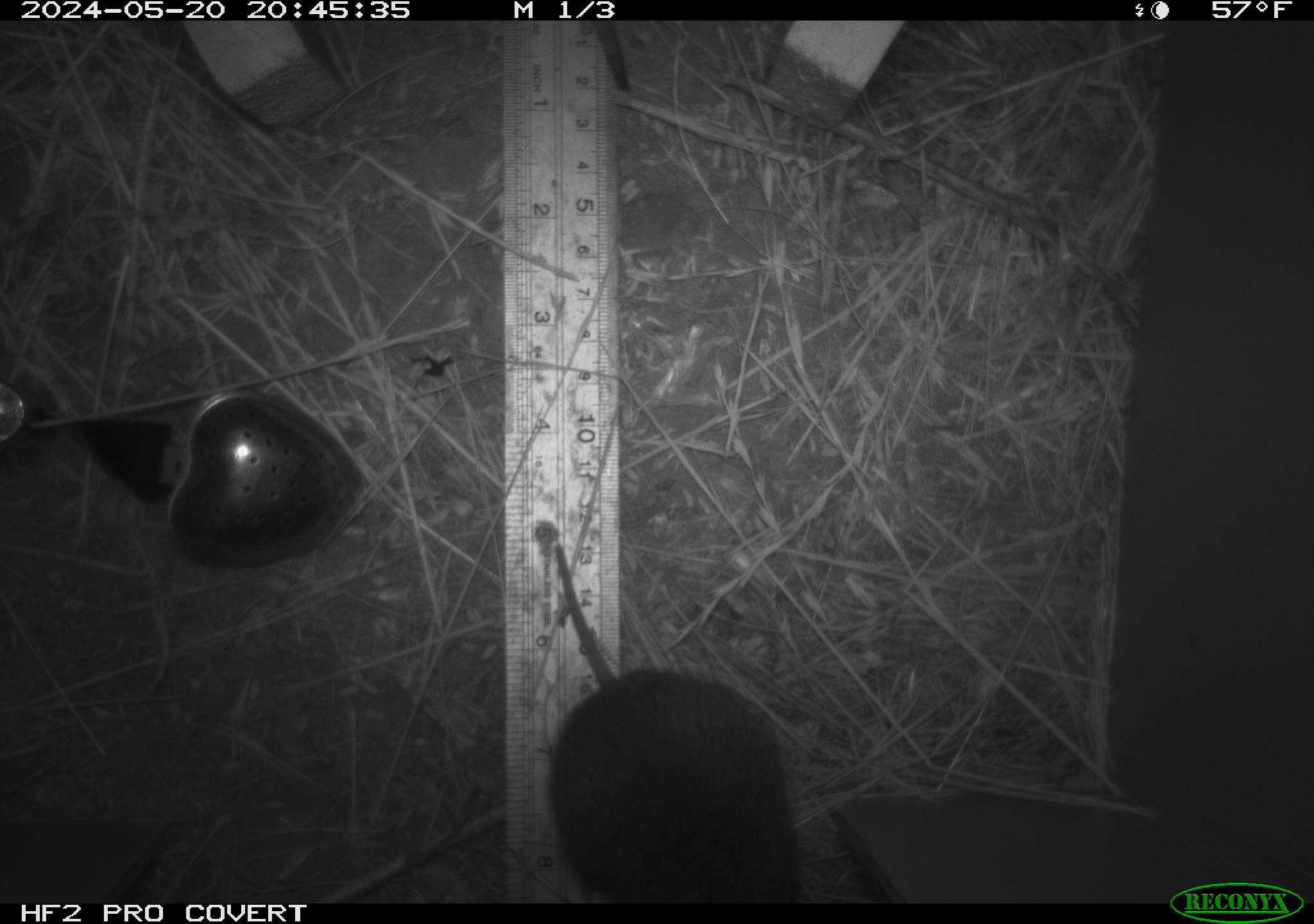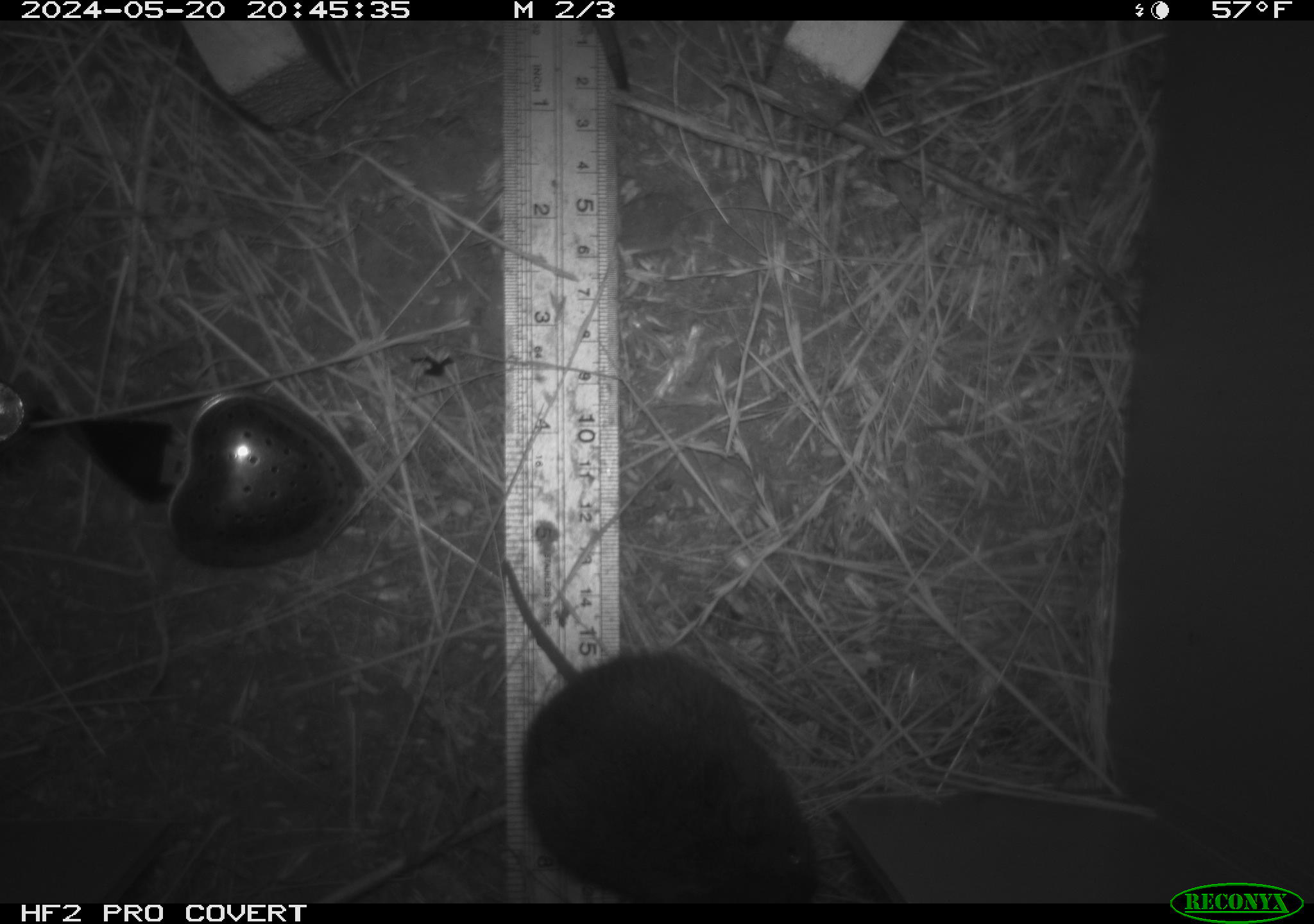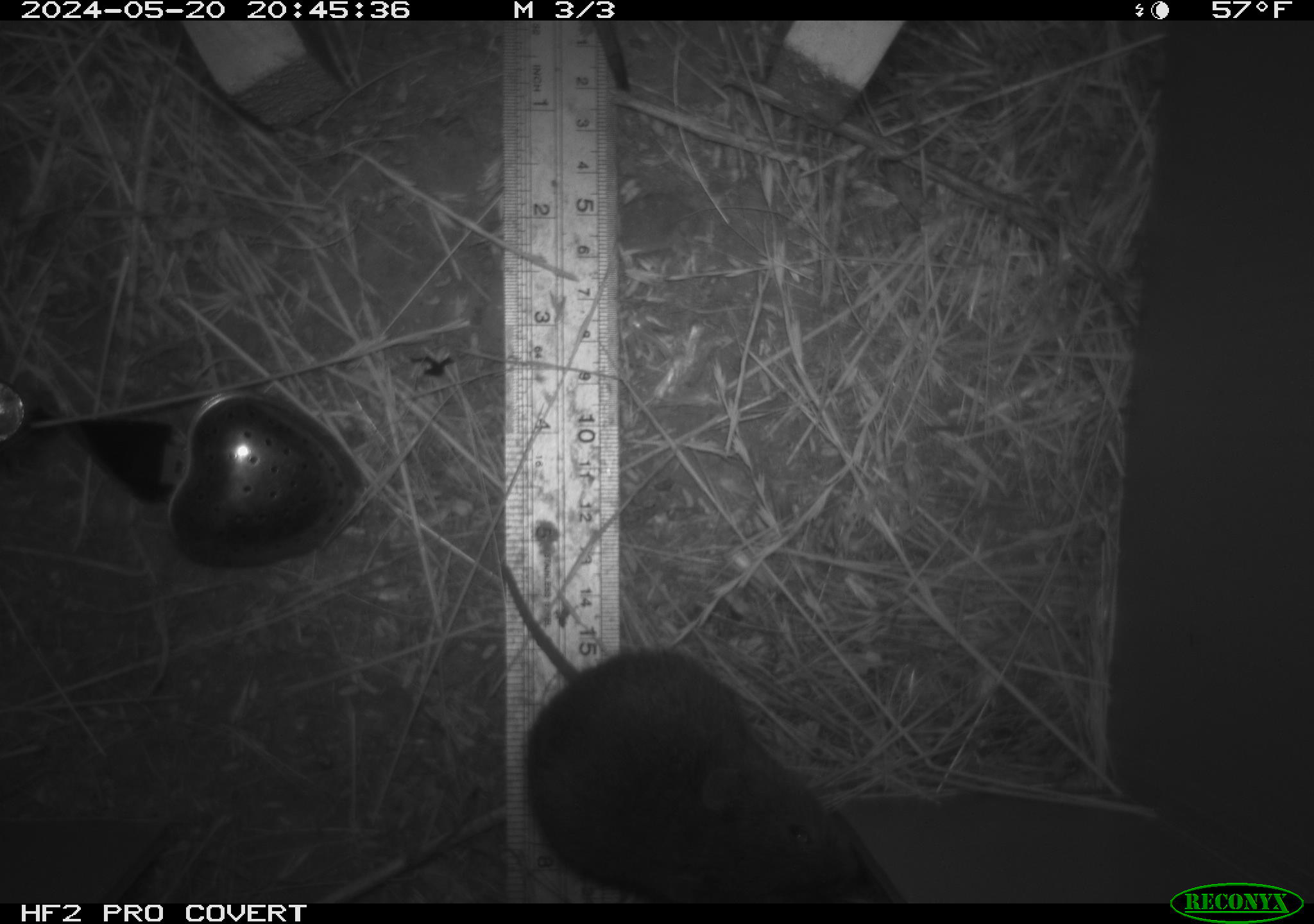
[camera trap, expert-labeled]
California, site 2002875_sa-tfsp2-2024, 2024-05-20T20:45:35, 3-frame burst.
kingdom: Animalia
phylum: Chordata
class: Mammalia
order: Rodentia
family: Cricetidae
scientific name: Arvicolinae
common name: voles, lemmings, and muskrats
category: arvicolinae subfamily